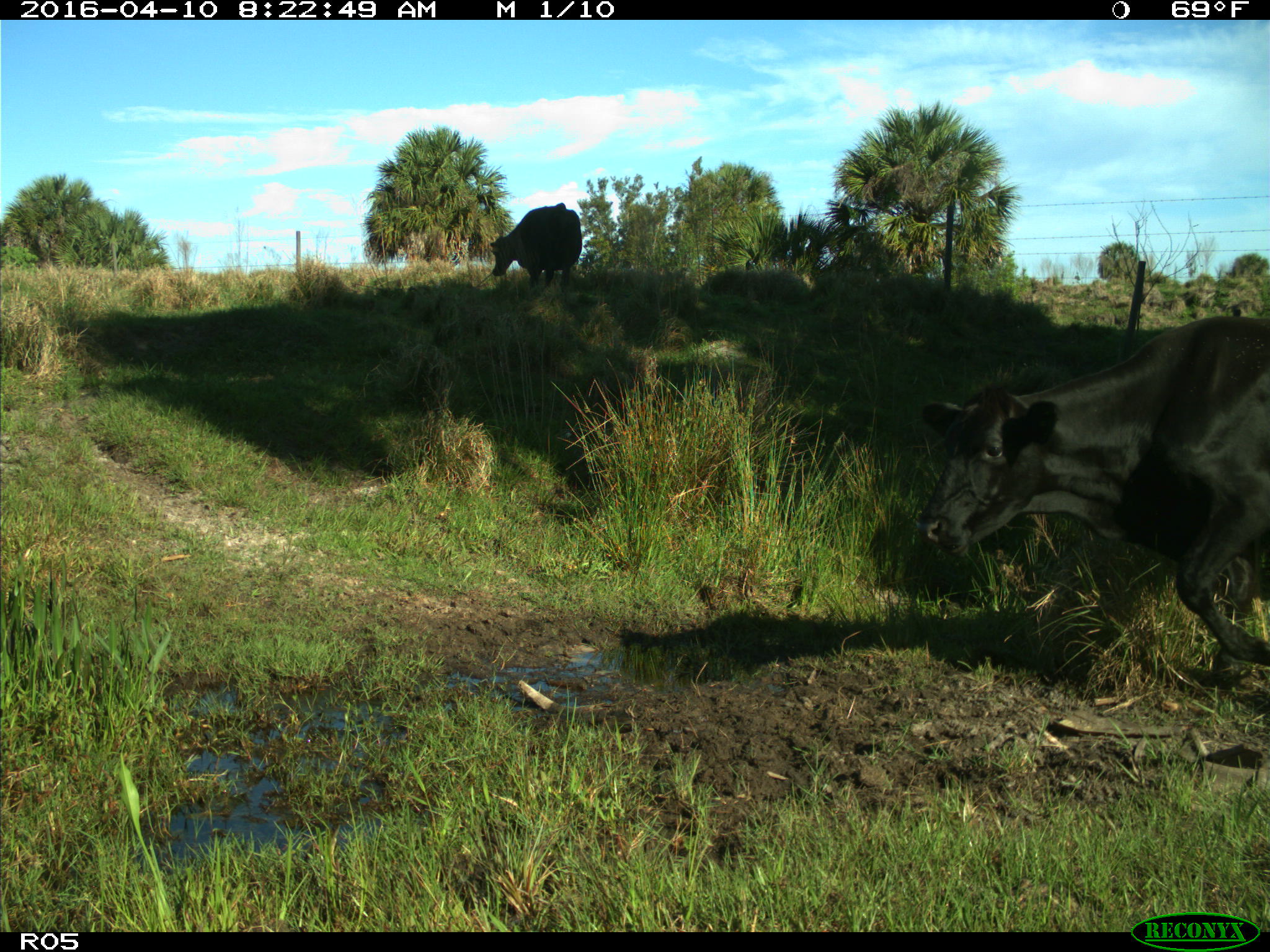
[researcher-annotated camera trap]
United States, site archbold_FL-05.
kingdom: Animalia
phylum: Chordata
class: Mammalia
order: Artiodactyla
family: Bovidae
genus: Bos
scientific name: Bos taurus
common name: domestic cow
Bos taurus (domestic cow).